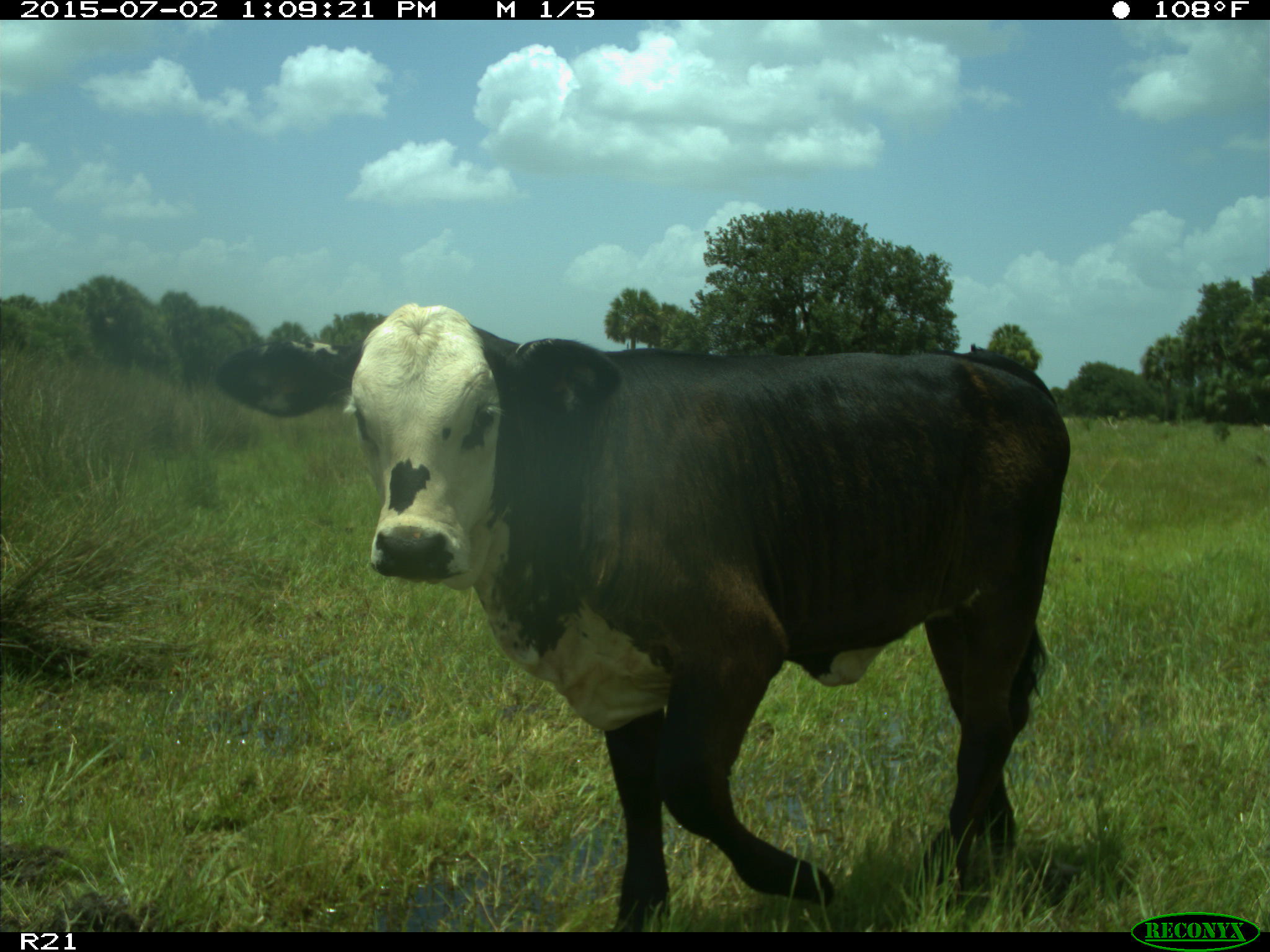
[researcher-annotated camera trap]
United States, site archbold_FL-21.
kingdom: Animalia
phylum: Chordata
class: Mammalia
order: Artiodactyla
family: Bovidae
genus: Bos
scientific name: Bos taurus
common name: domestic cow